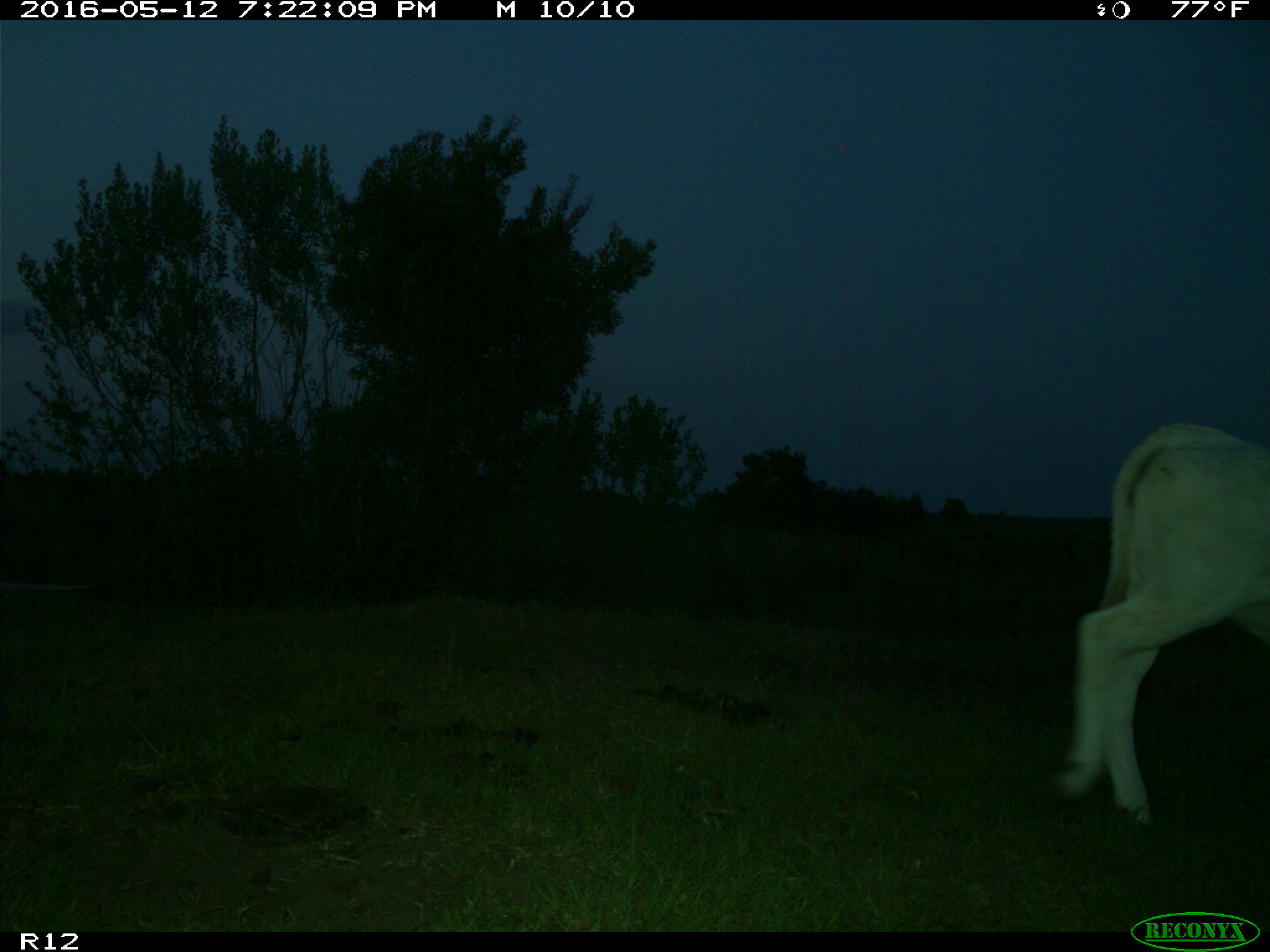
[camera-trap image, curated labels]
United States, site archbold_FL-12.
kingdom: Animalia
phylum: Chordata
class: Mammalia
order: Artiodactyla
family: Bovidae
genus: Bos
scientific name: Bos taurus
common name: domestic cow